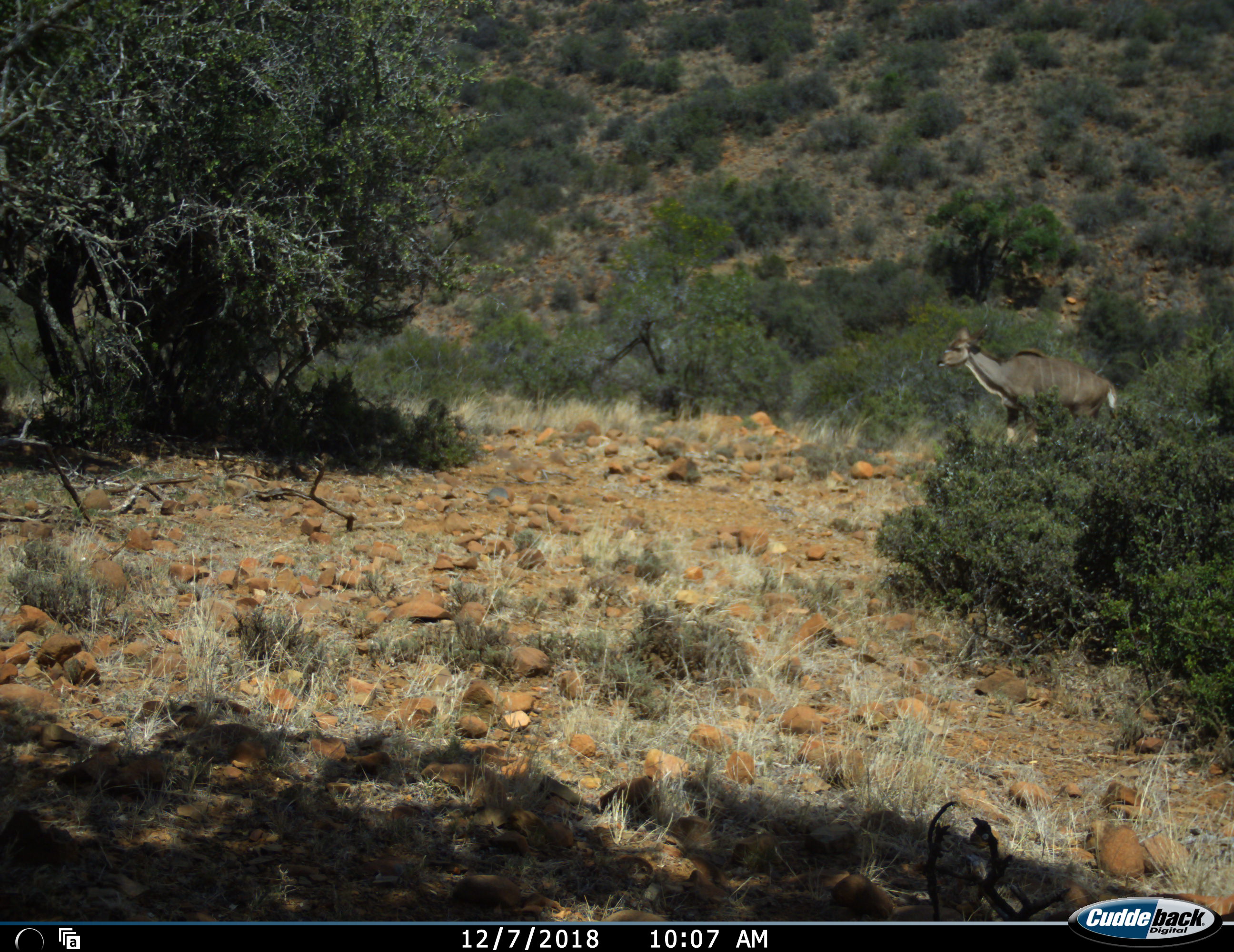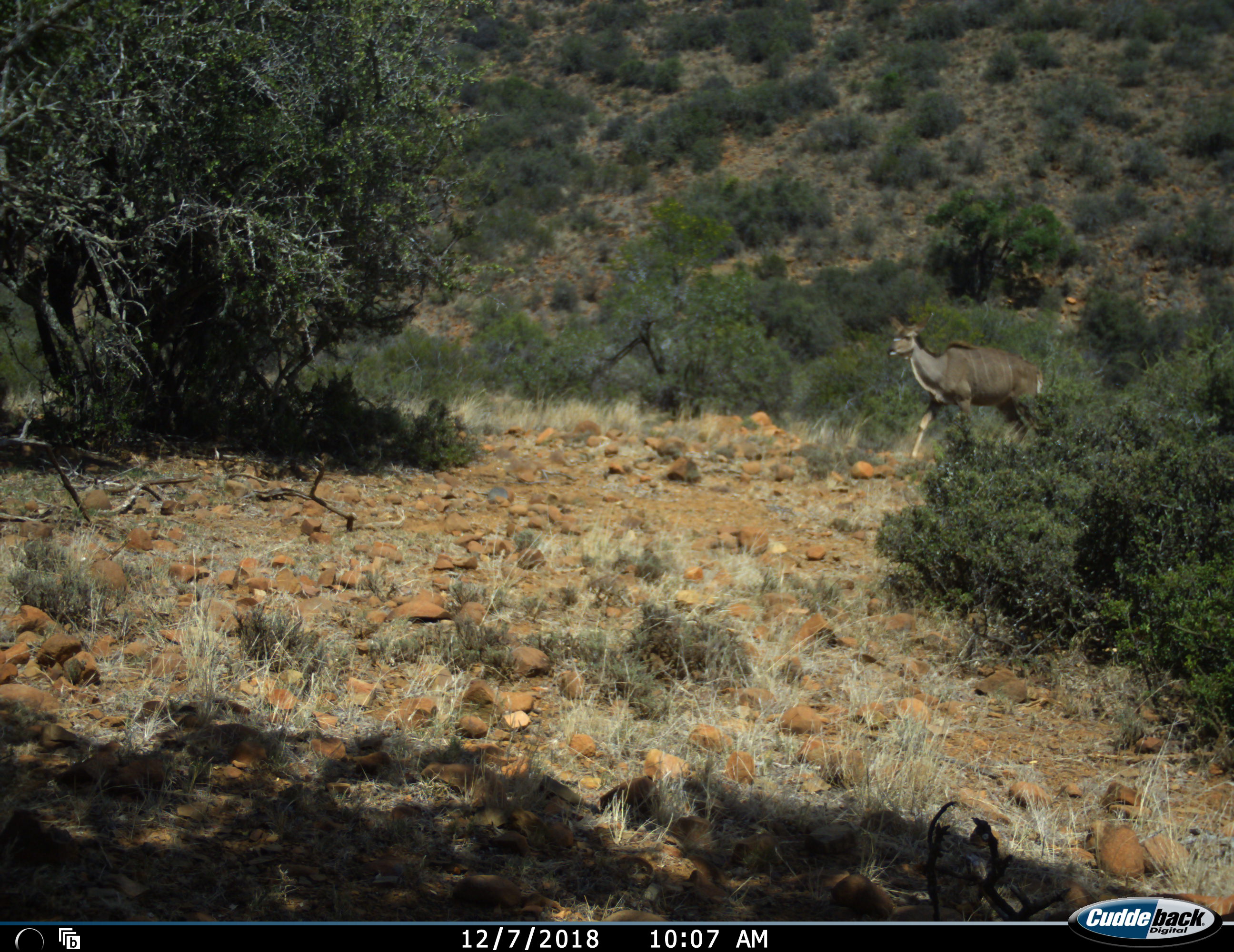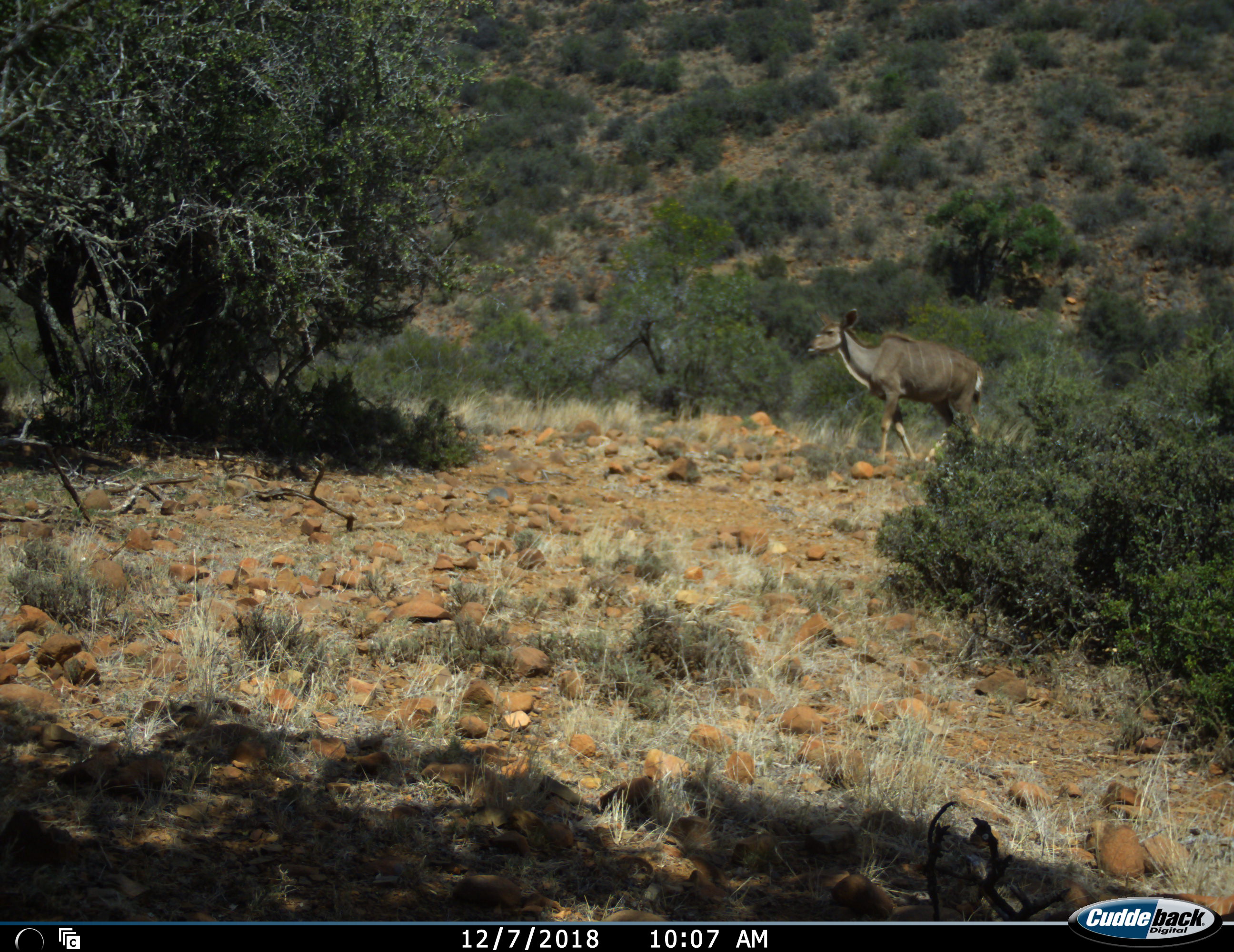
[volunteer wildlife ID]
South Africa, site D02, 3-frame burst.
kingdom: Animalia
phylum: Chordata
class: Mammalia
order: Artiodactyla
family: Bovidae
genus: Tragelaphus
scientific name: Tragelaphus strepsiceros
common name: greater kudu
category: kudu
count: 1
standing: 33%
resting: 0%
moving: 78%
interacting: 0%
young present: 0%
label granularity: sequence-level